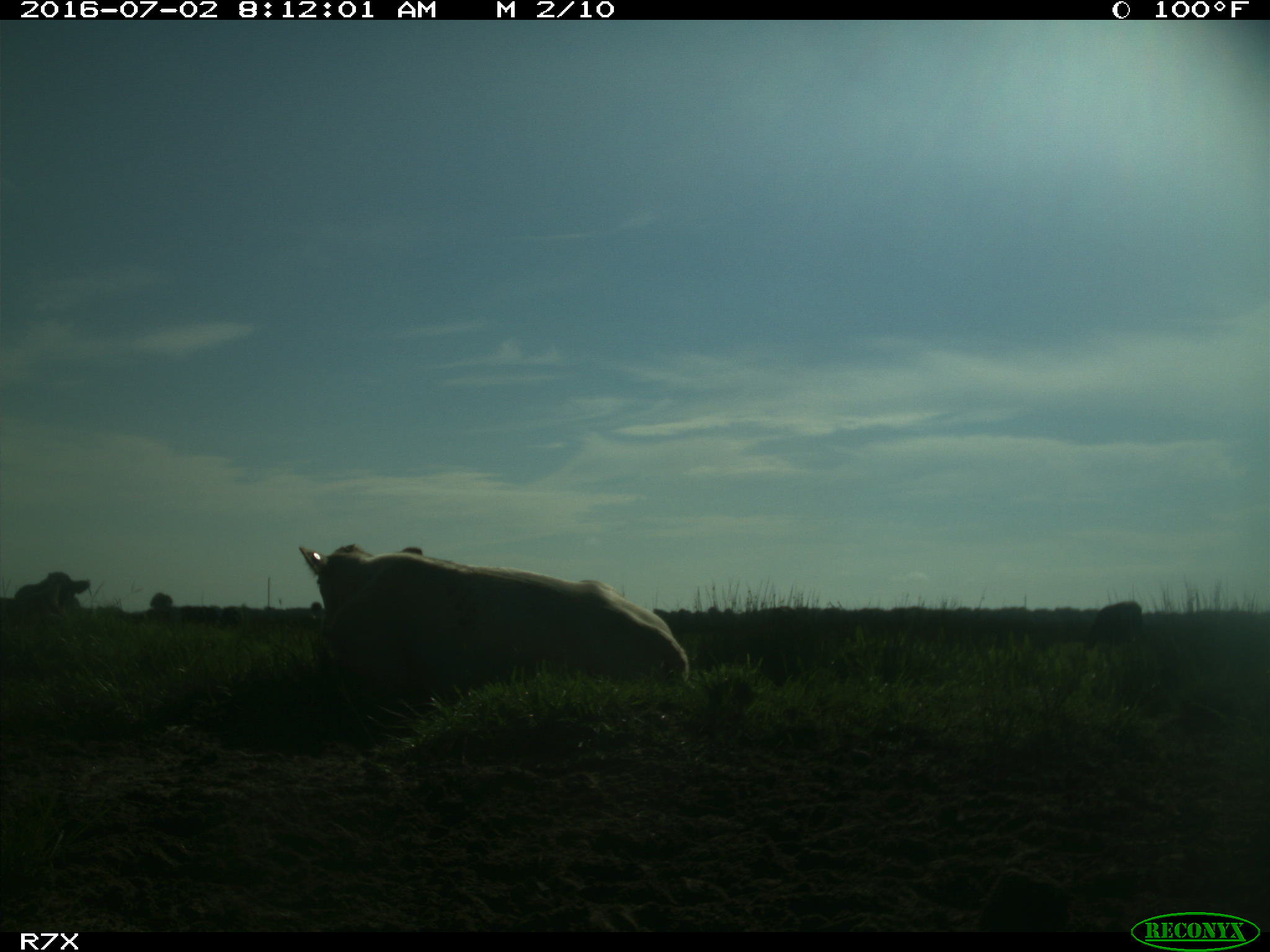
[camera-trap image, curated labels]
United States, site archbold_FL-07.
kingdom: Animalia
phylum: Chordata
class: Mammalia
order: Artiodactyla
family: Bovidae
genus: Bos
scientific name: Bos taurus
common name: domestic cow